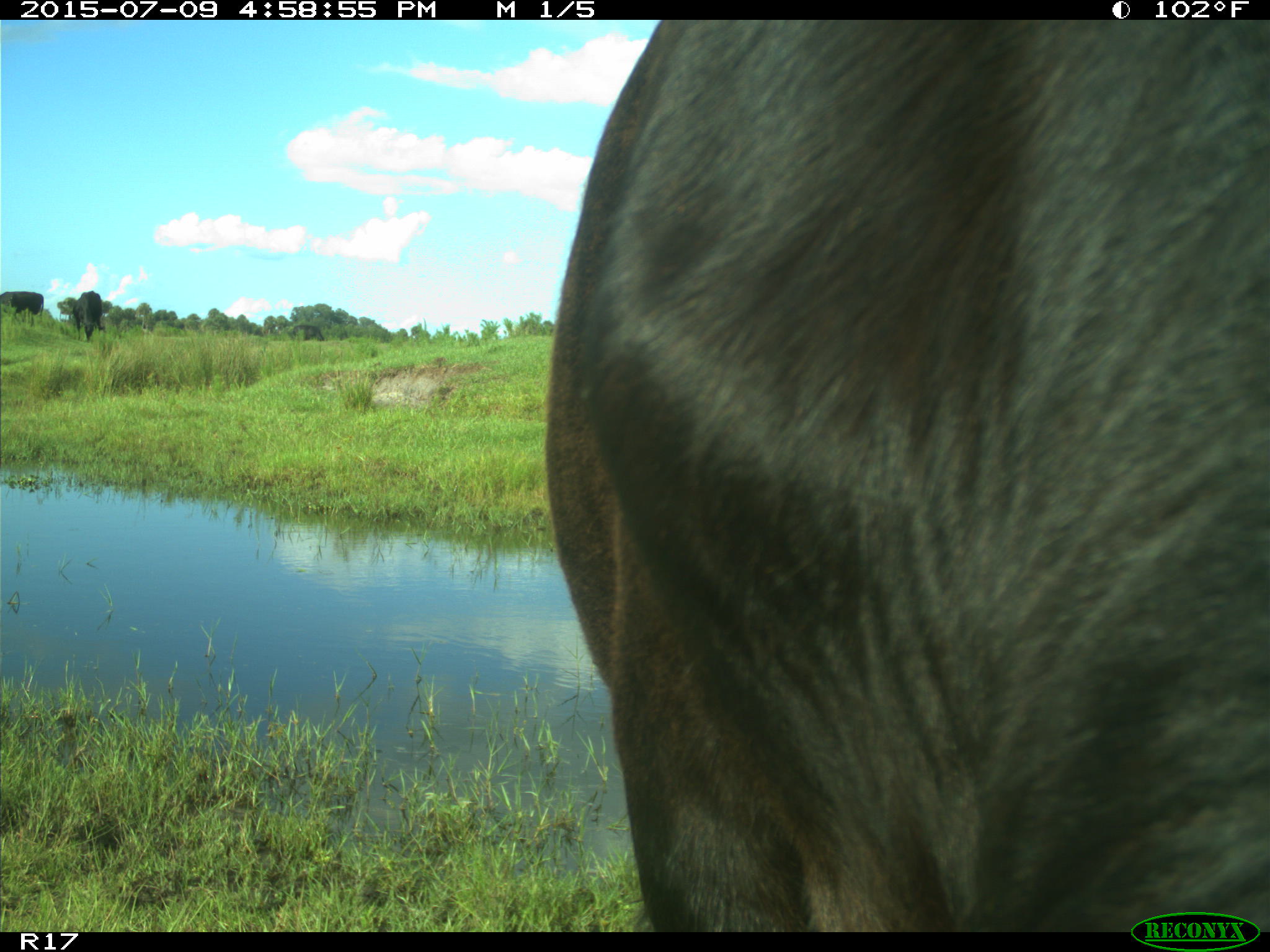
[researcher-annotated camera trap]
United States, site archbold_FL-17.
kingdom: Animalia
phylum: Chordata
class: Mammalia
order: Artiodactyla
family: Bovidae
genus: Bos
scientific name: Bos taurus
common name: domestic cow